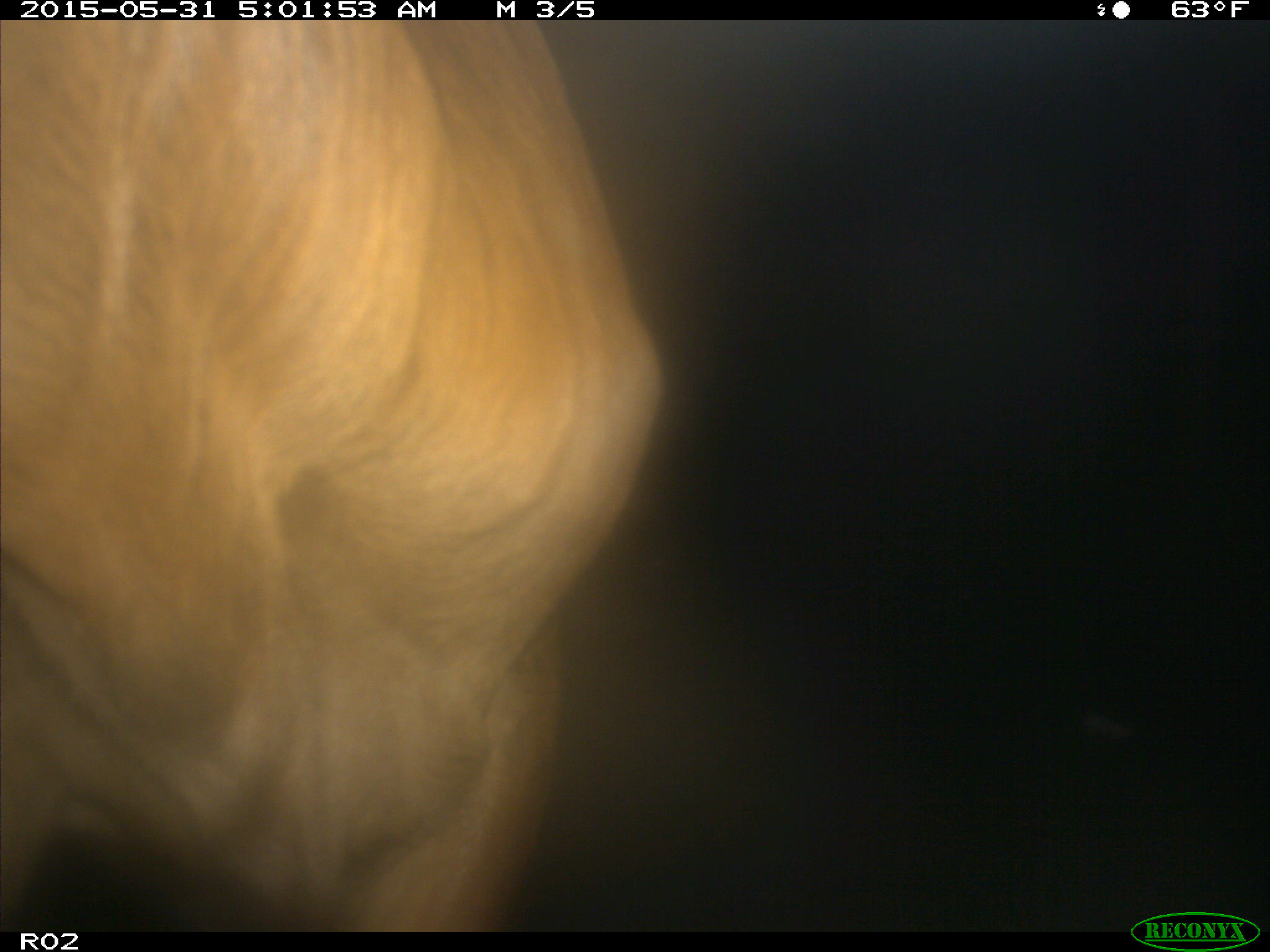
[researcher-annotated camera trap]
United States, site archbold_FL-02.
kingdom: Animalia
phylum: Chordata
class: Mammalia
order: Artiodactyla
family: Bovidae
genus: Bos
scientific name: Bos taurus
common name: domestic cow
Bos taurus (domestic cow).